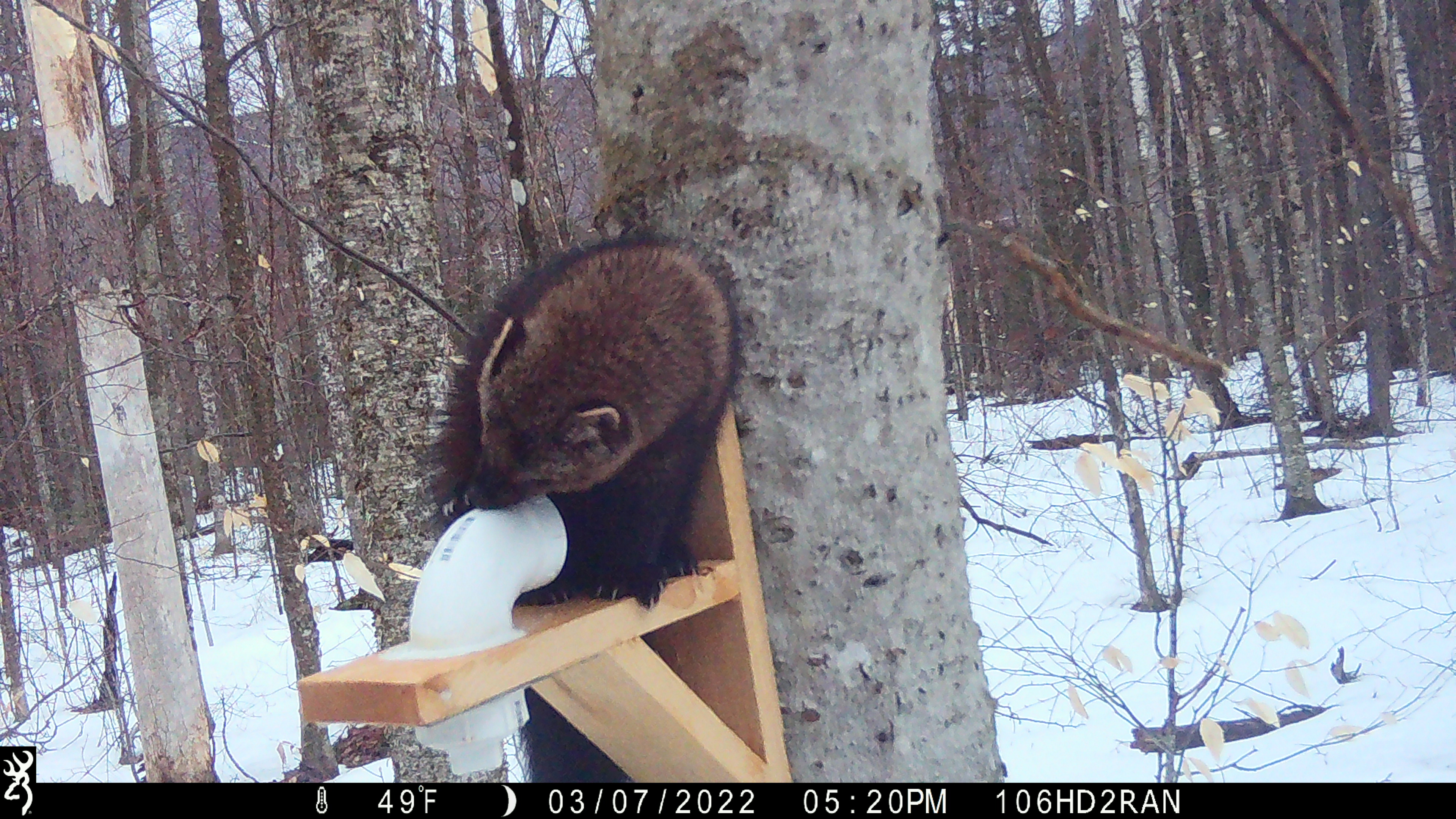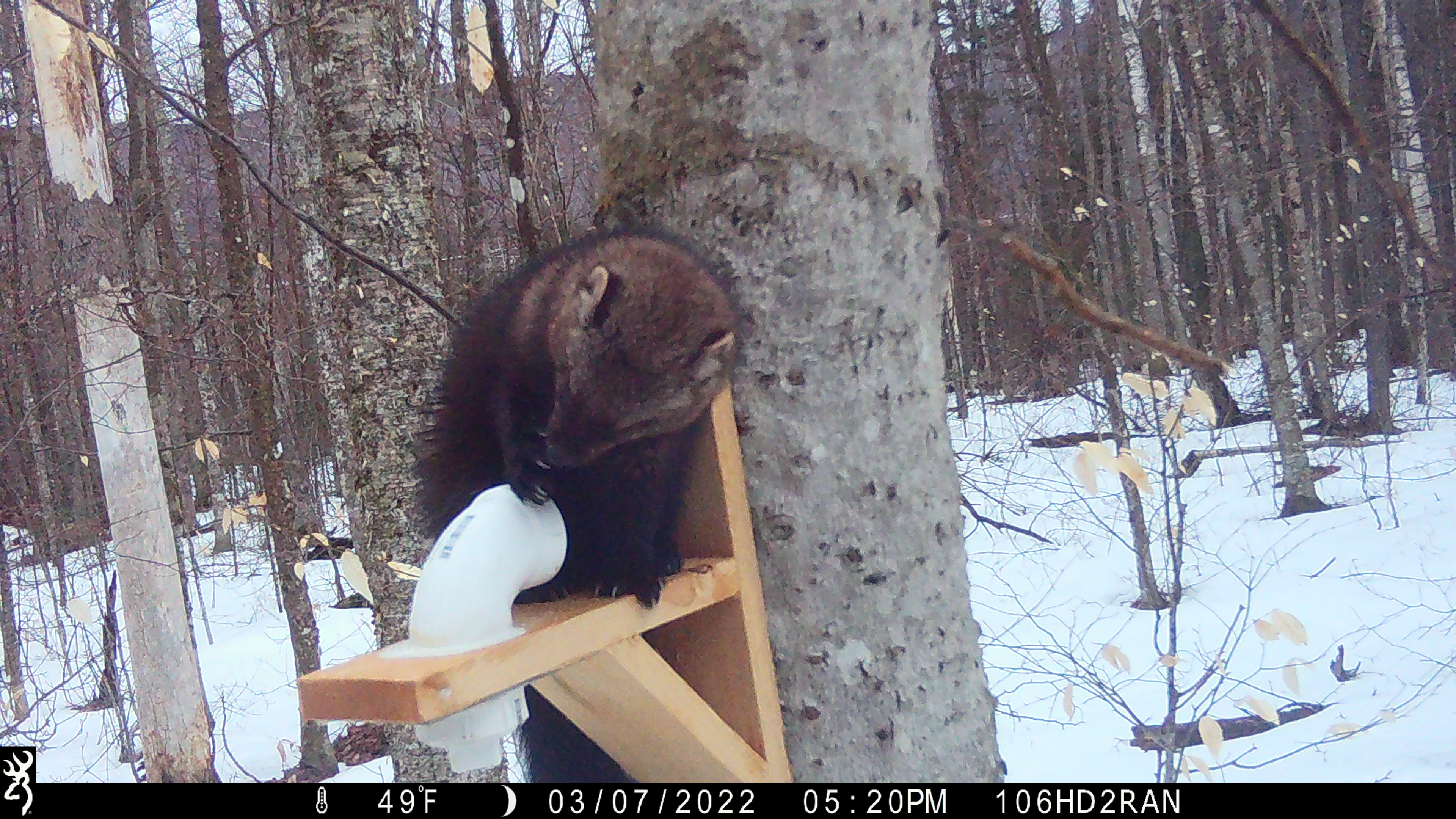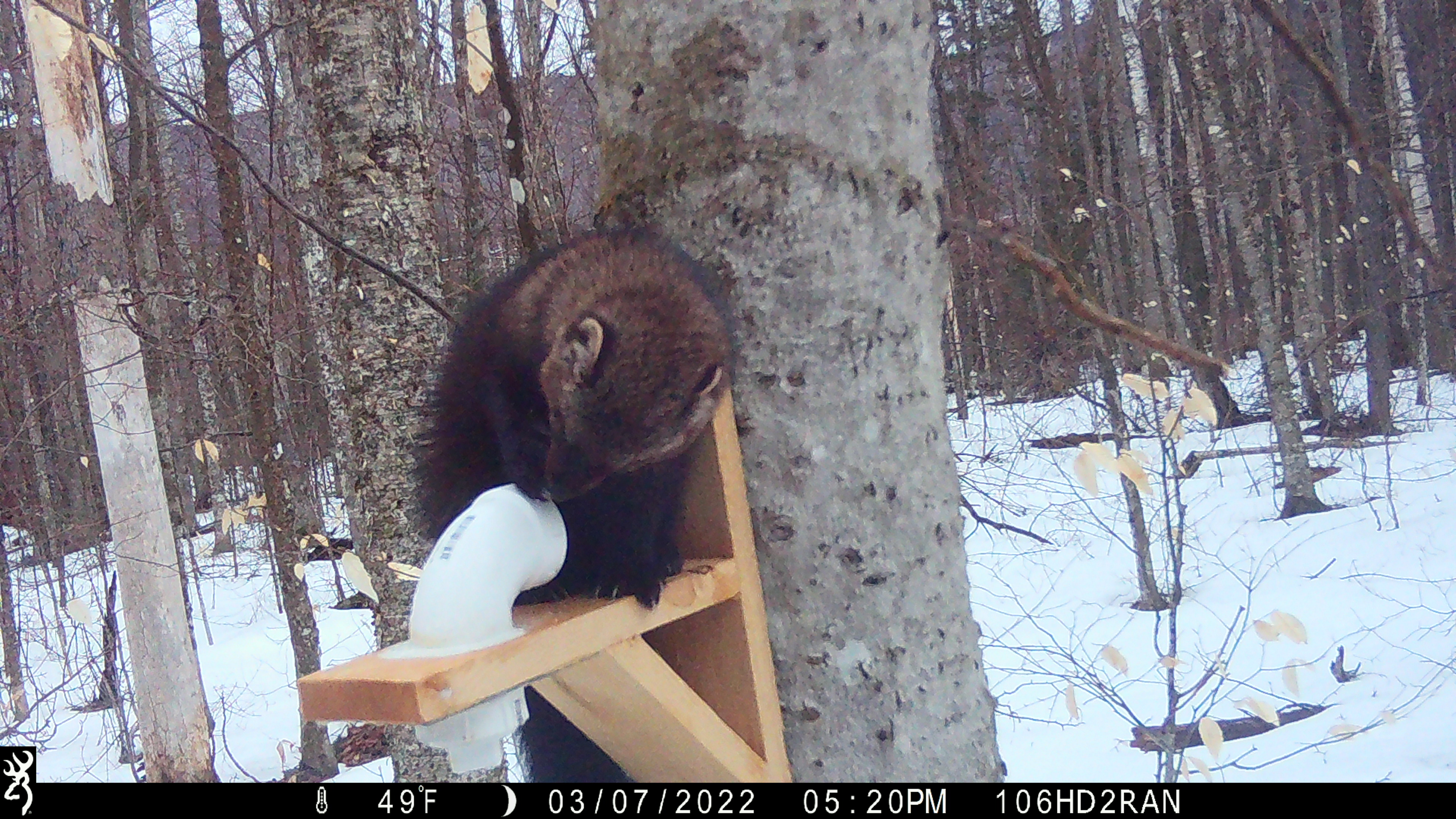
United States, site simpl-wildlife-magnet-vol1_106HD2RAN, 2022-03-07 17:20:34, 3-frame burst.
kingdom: Animalia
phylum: Chordata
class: Mammalia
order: Carnivora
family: Mustelidae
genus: Pekania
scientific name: Pekania pennanti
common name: fisher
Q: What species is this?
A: Fisher (Pekania pennanti).